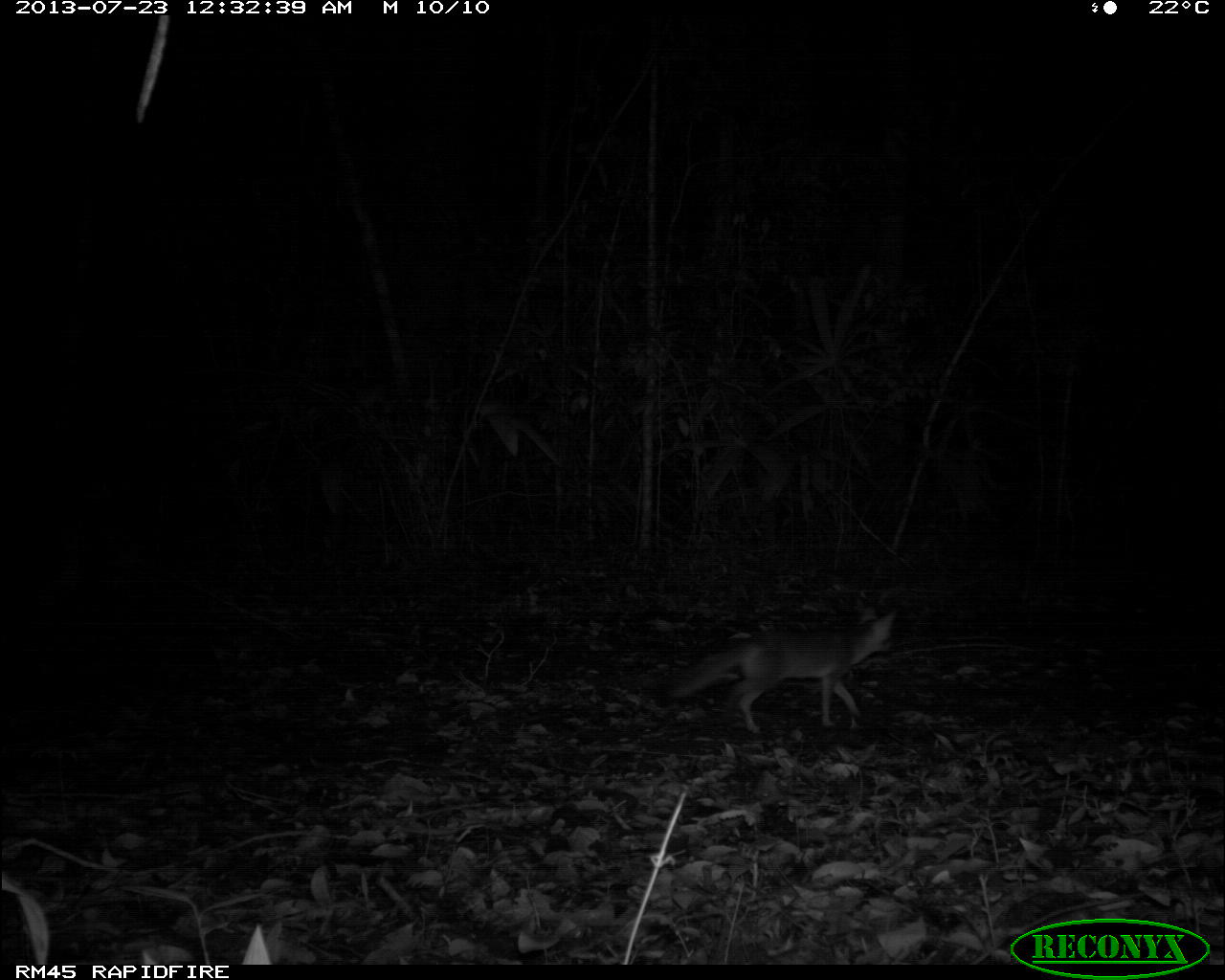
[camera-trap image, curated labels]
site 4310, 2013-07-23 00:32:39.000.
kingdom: Animalia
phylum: Chordata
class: Mammalia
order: Carnivora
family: Canidae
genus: Urocyon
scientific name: Urocyon cinereoargenteus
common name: gray fox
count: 1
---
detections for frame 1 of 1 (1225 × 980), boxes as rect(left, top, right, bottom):
urocyon cinereoargenteus: rect(668, 602, 897, 732)